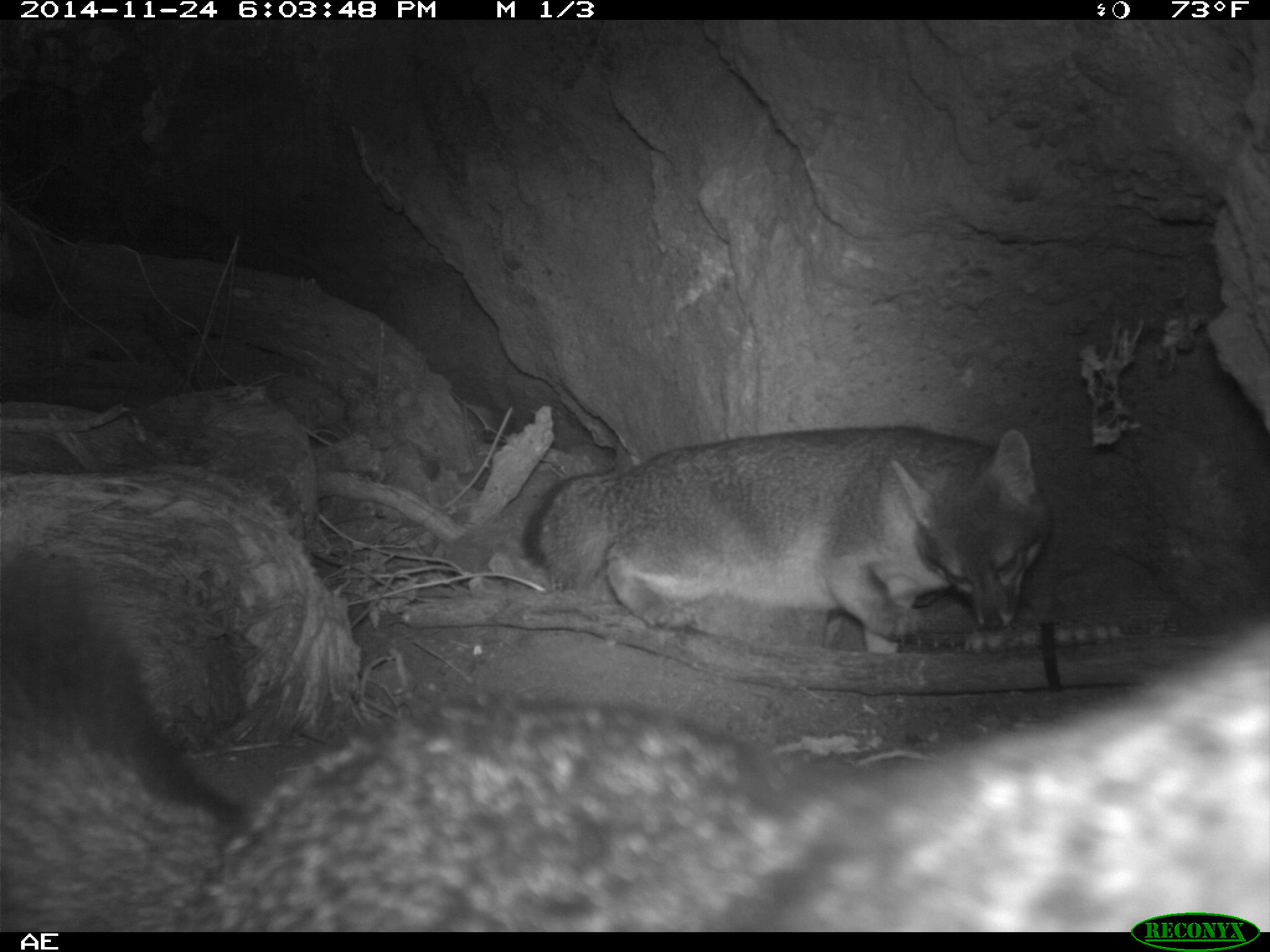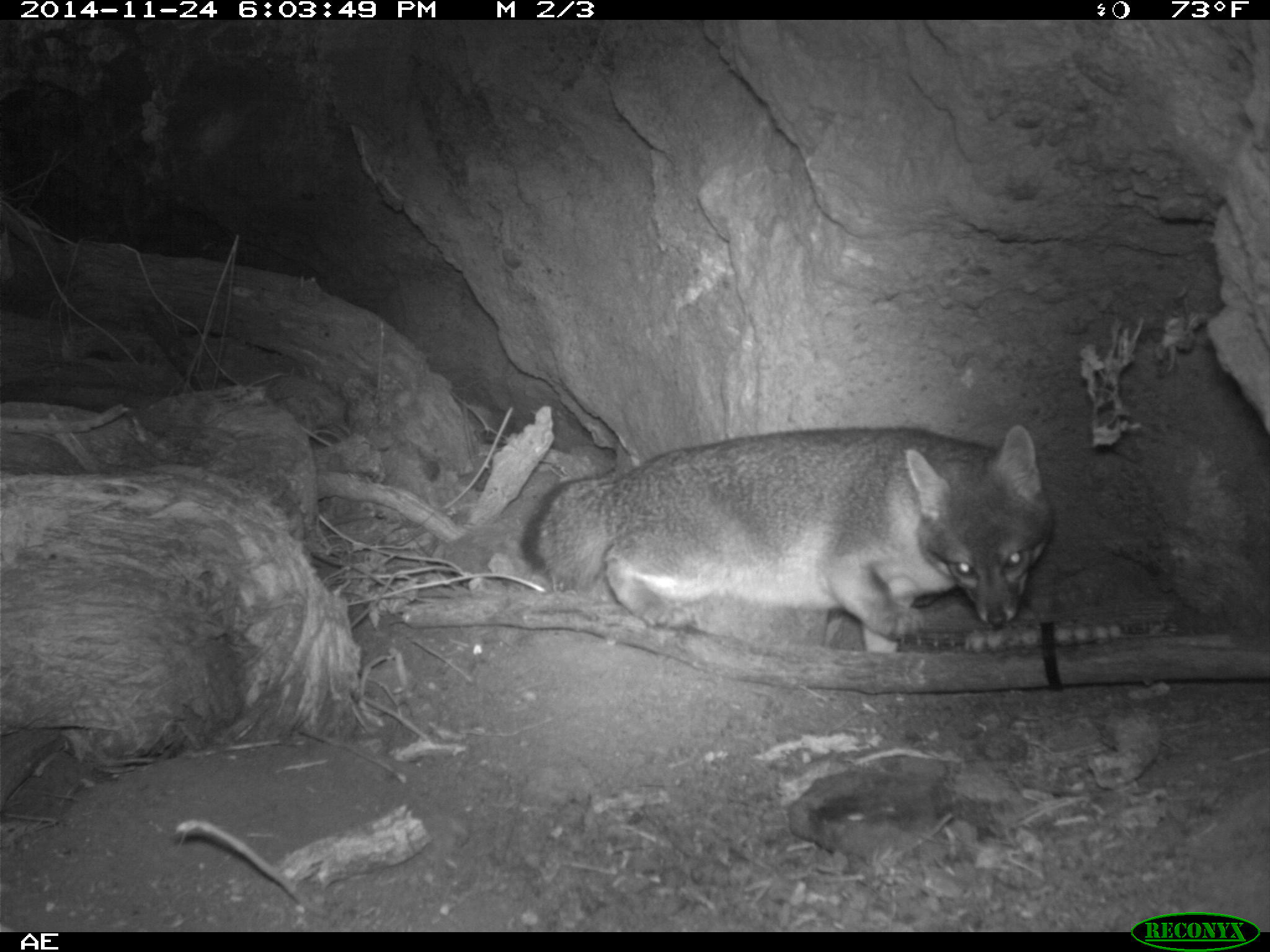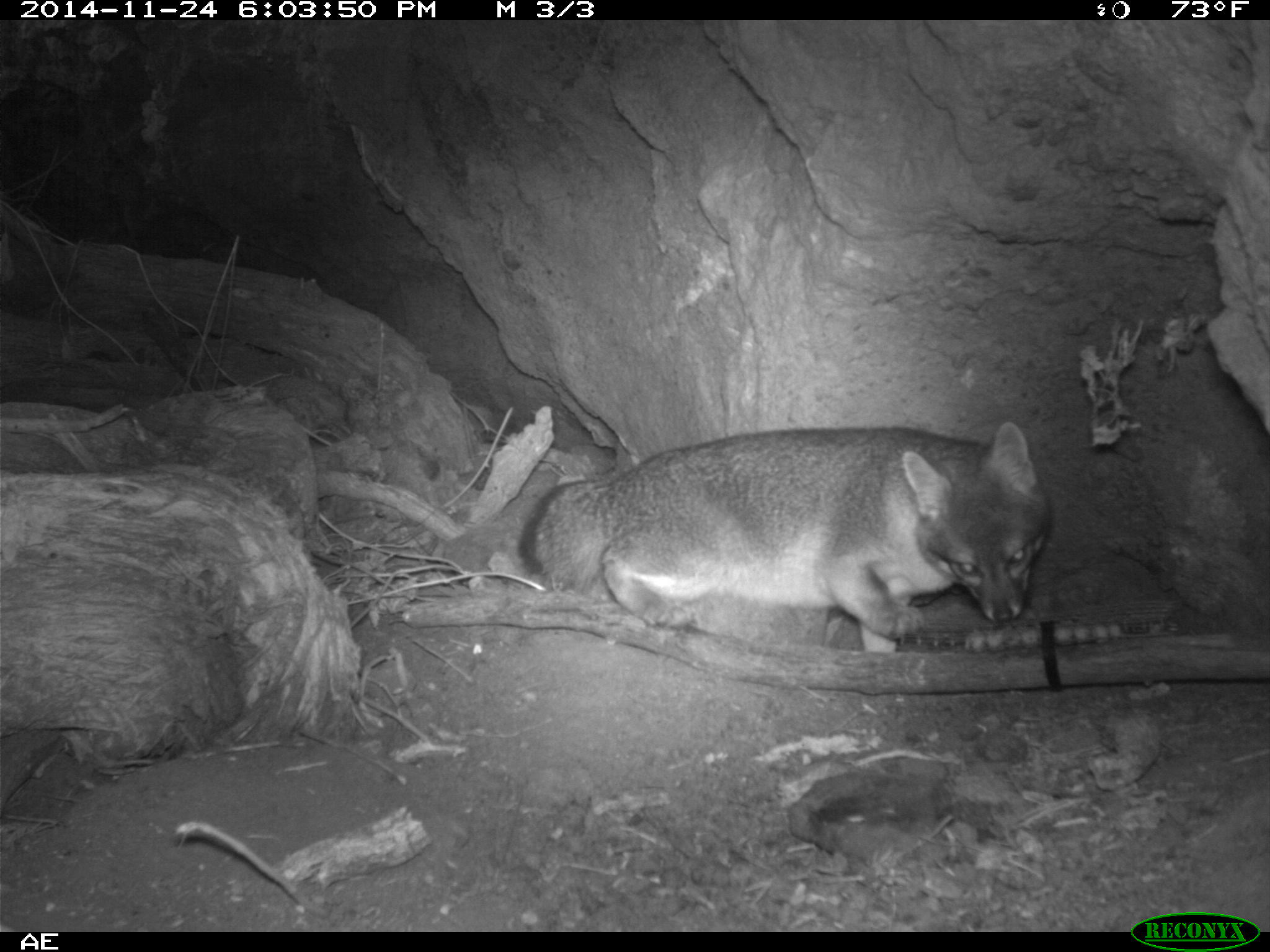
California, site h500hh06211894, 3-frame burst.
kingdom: Animalia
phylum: Chordata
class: Mammalia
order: Carnivora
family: Canidae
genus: Urocyon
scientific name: Urocyon littoralis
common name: island fox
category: fox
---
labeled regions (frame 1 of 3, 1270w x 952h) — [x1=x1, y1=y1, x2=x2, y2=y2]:
fox: [x1=1, y1=542, x2=1269, y2=929]; [x1=521, y1=426, x2=1050, y2=656]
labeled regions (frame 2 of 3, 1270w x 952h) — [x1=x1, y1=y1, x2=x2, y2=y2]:
fox: [x1=519, y1=425, x2=1053, y2=654]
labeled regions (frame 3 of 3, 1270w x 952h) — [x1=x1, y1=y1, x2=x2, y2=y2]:
fox: [x1=517, y1=421, x2=1047, y2=653]